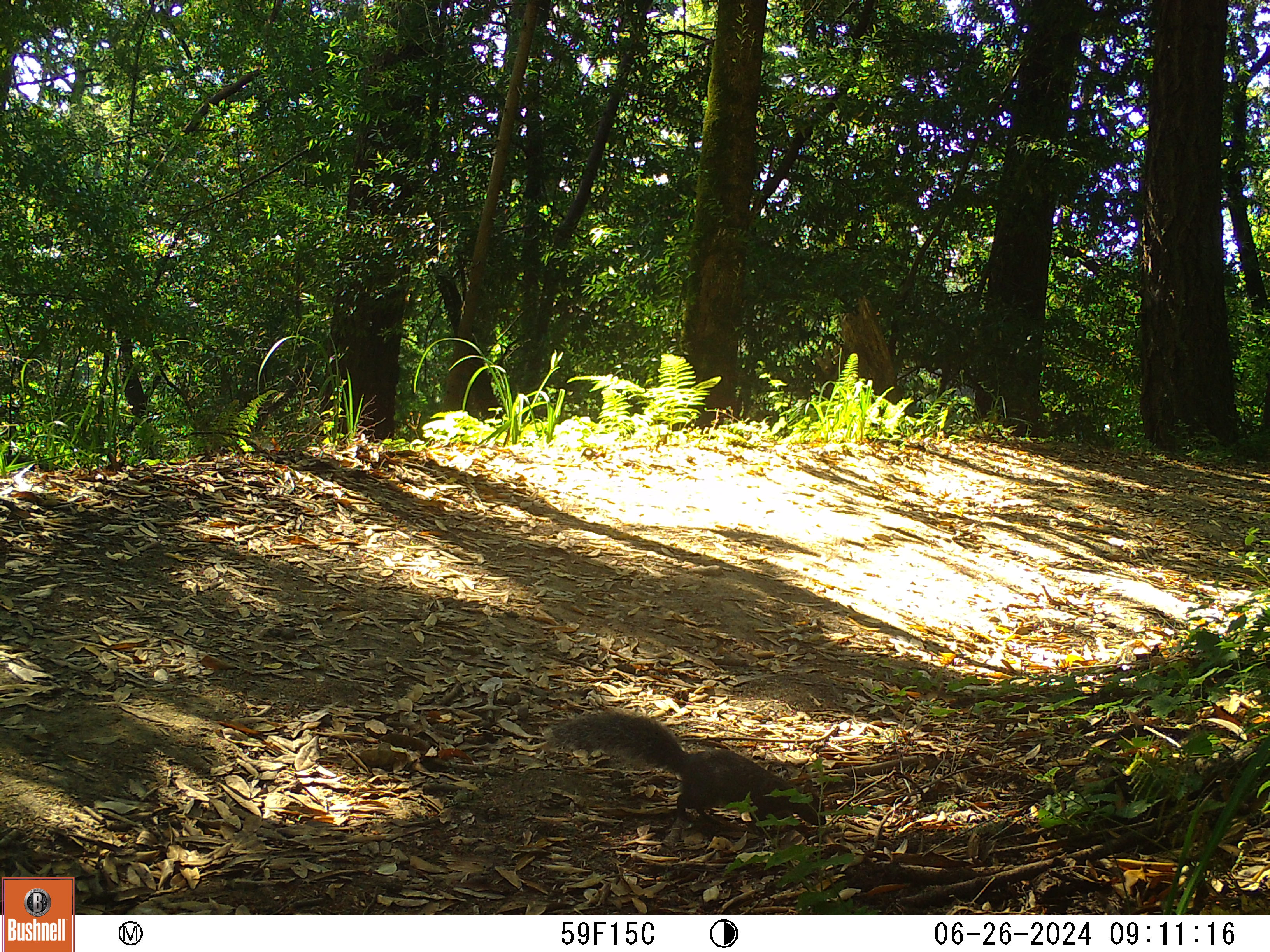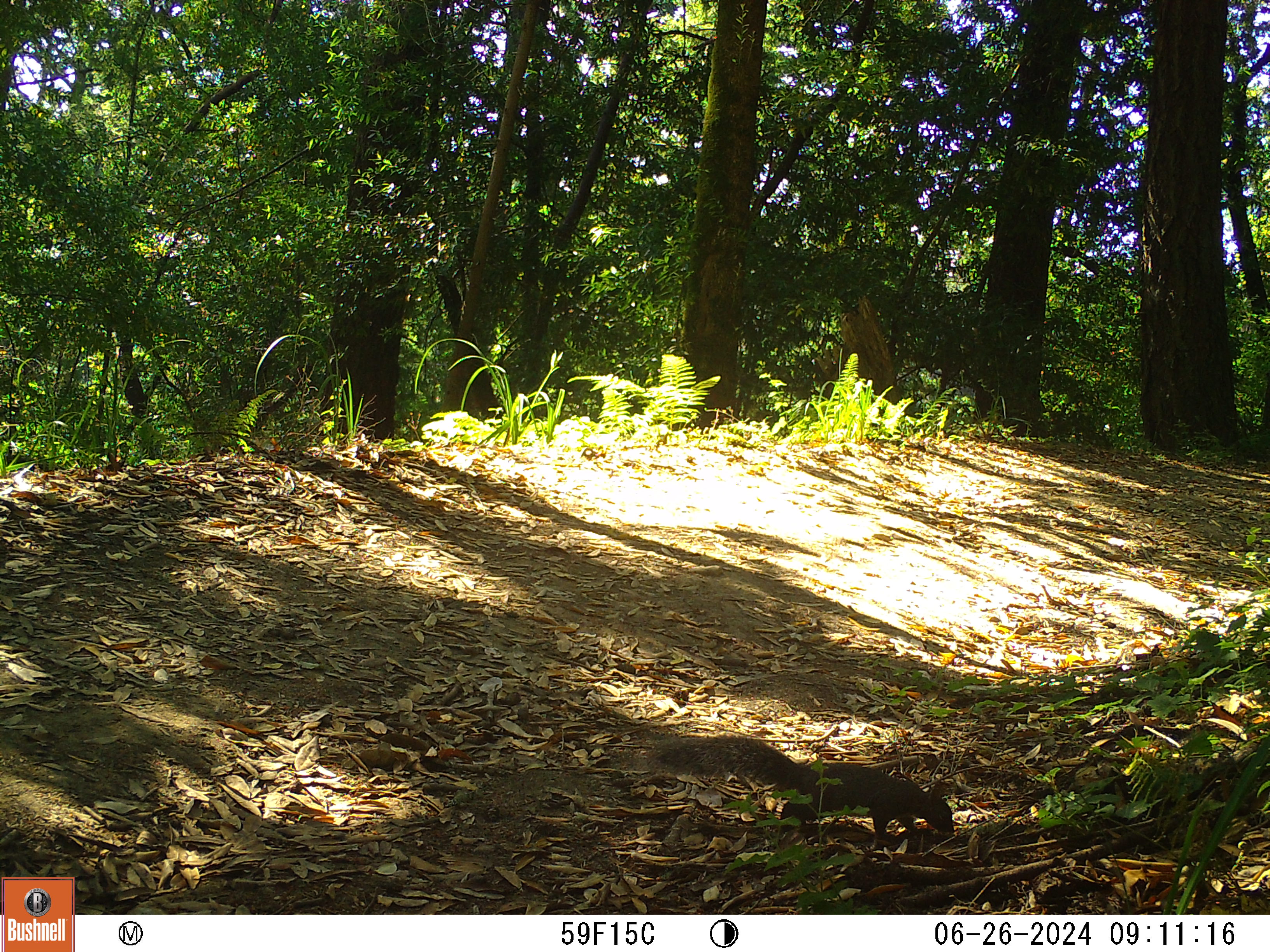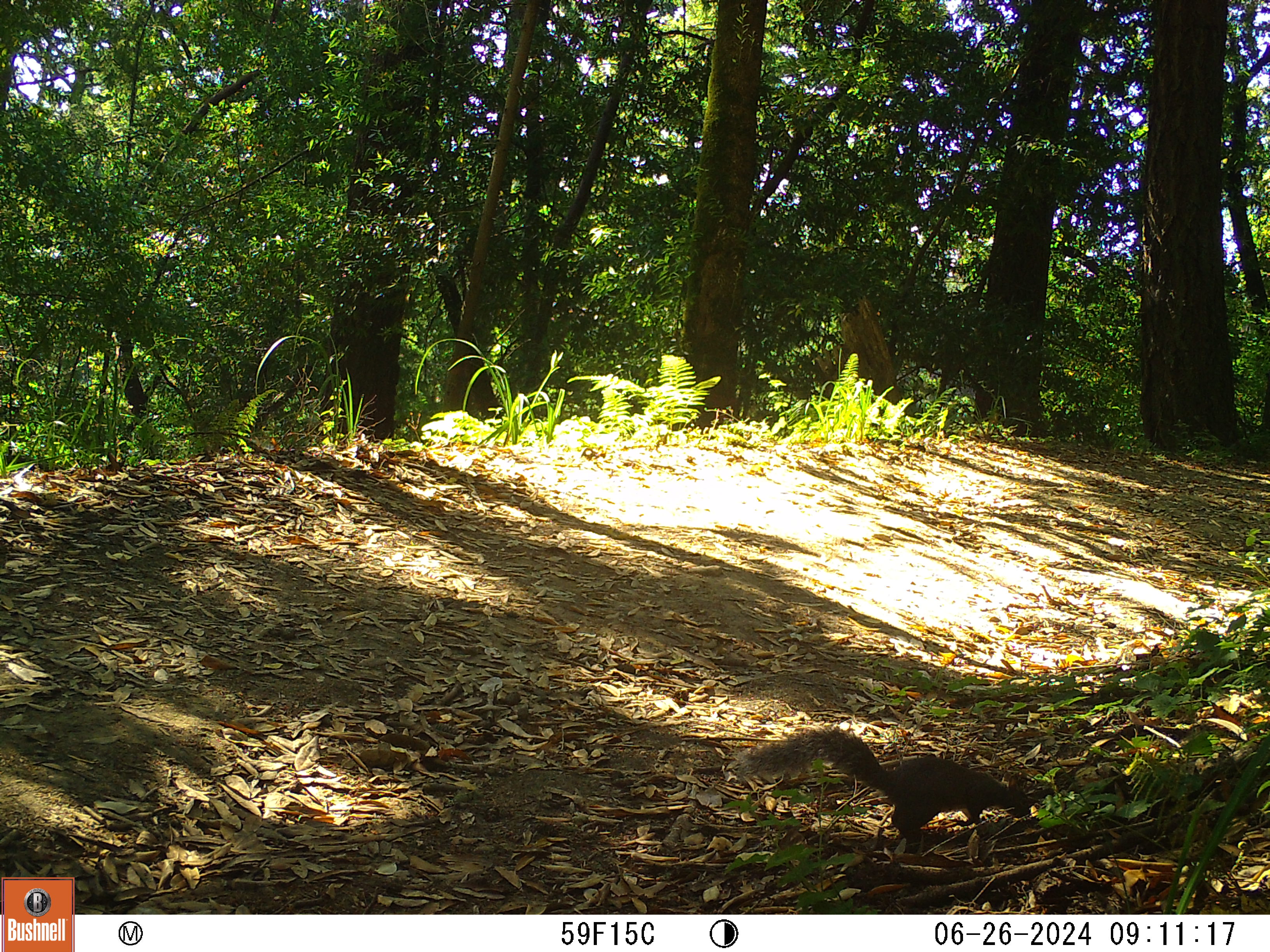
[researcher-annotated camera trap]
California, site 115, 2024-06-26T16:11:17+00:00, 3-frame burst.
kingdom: Animalia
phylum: Chordata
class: Mammalia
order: Rodentia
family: Sciuridae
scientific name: Sciuridae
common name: squirrel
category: unknown squirrel